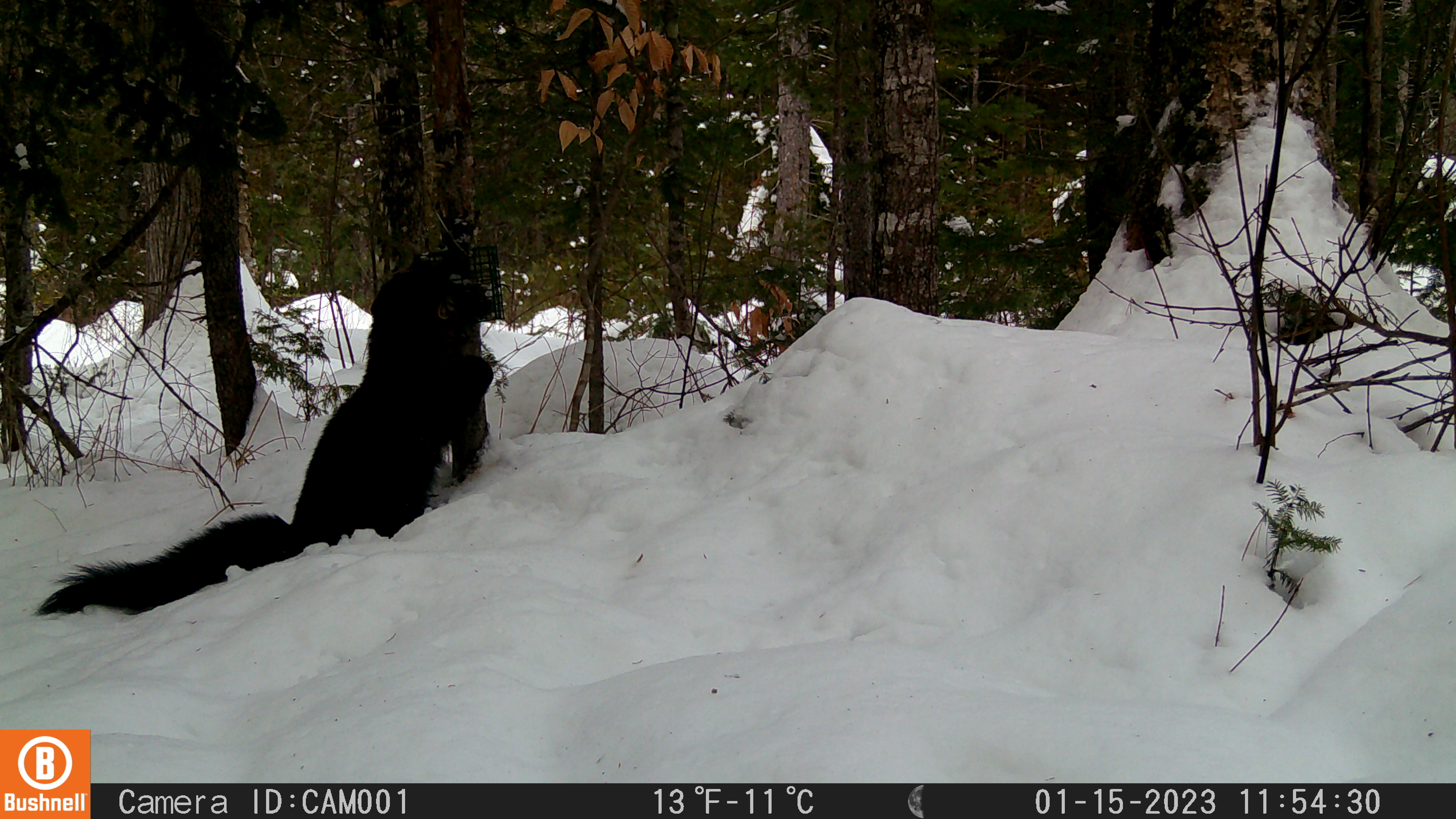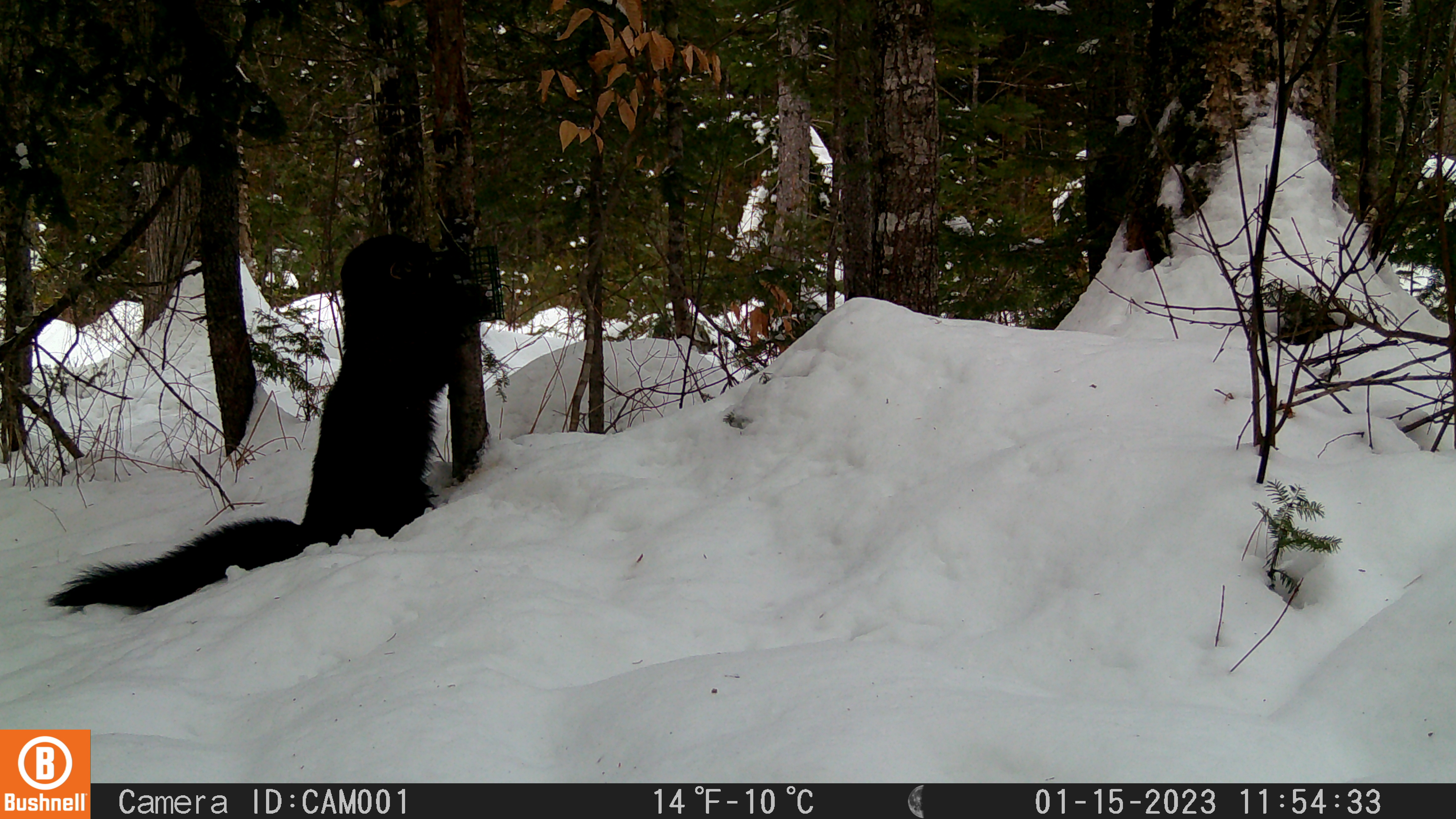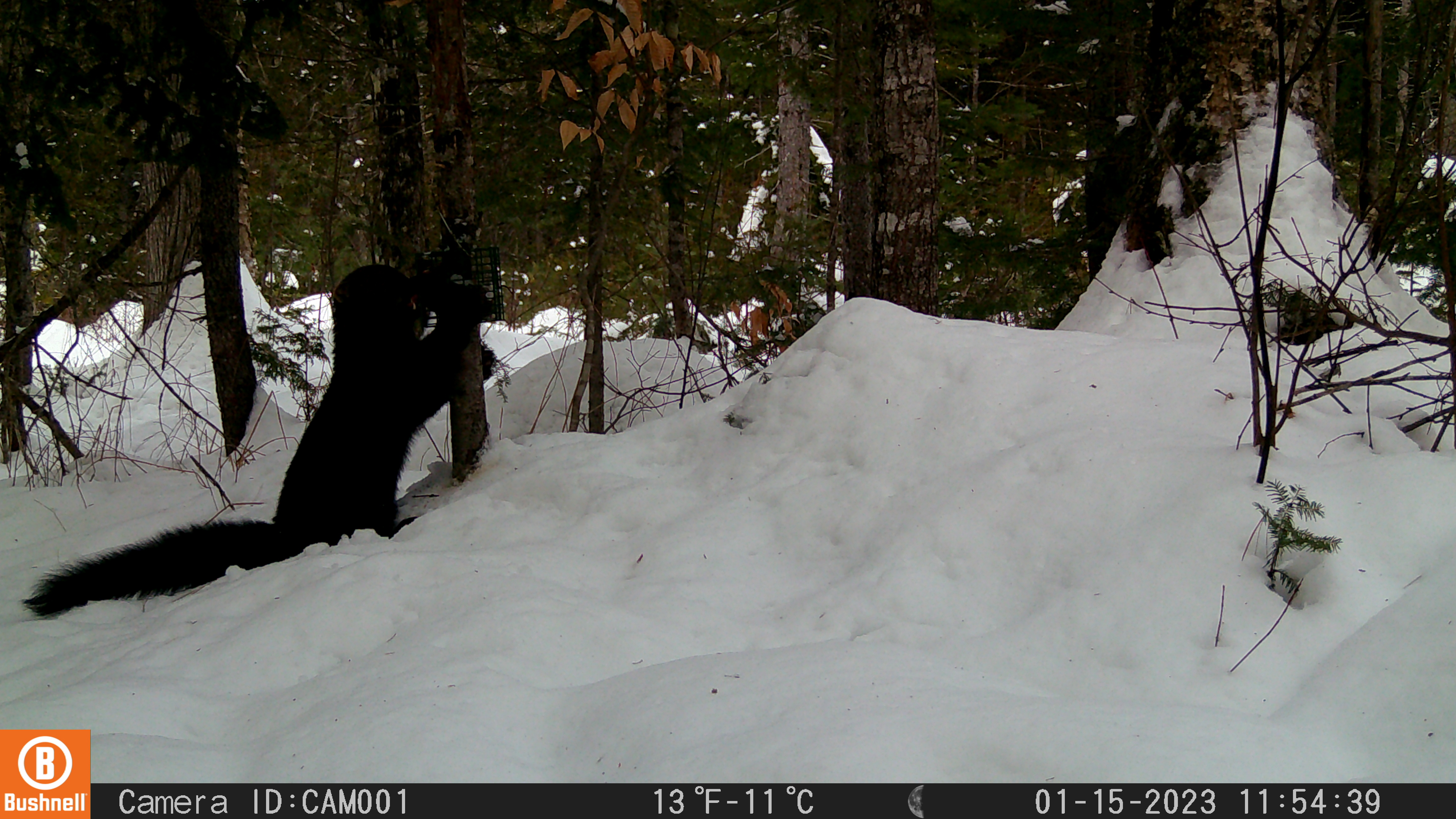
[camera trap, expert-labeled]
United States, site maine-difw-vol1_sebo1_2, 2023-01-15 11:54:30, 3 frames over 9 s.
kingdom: Animalia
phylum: Chordata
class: Mammalia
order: Carnivora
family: Mustelidae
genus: Pekania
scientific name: Pekania pennanti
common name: fisher